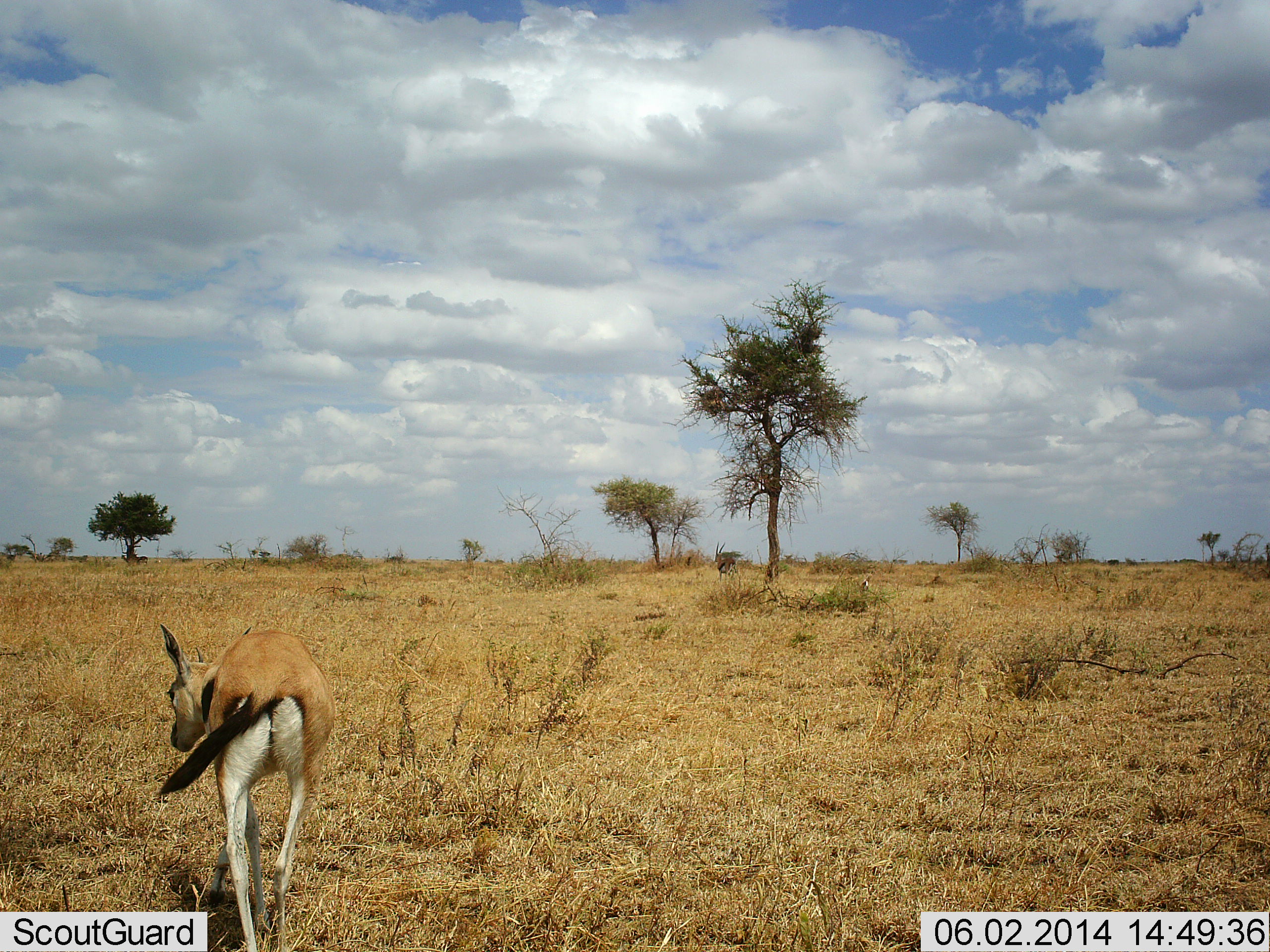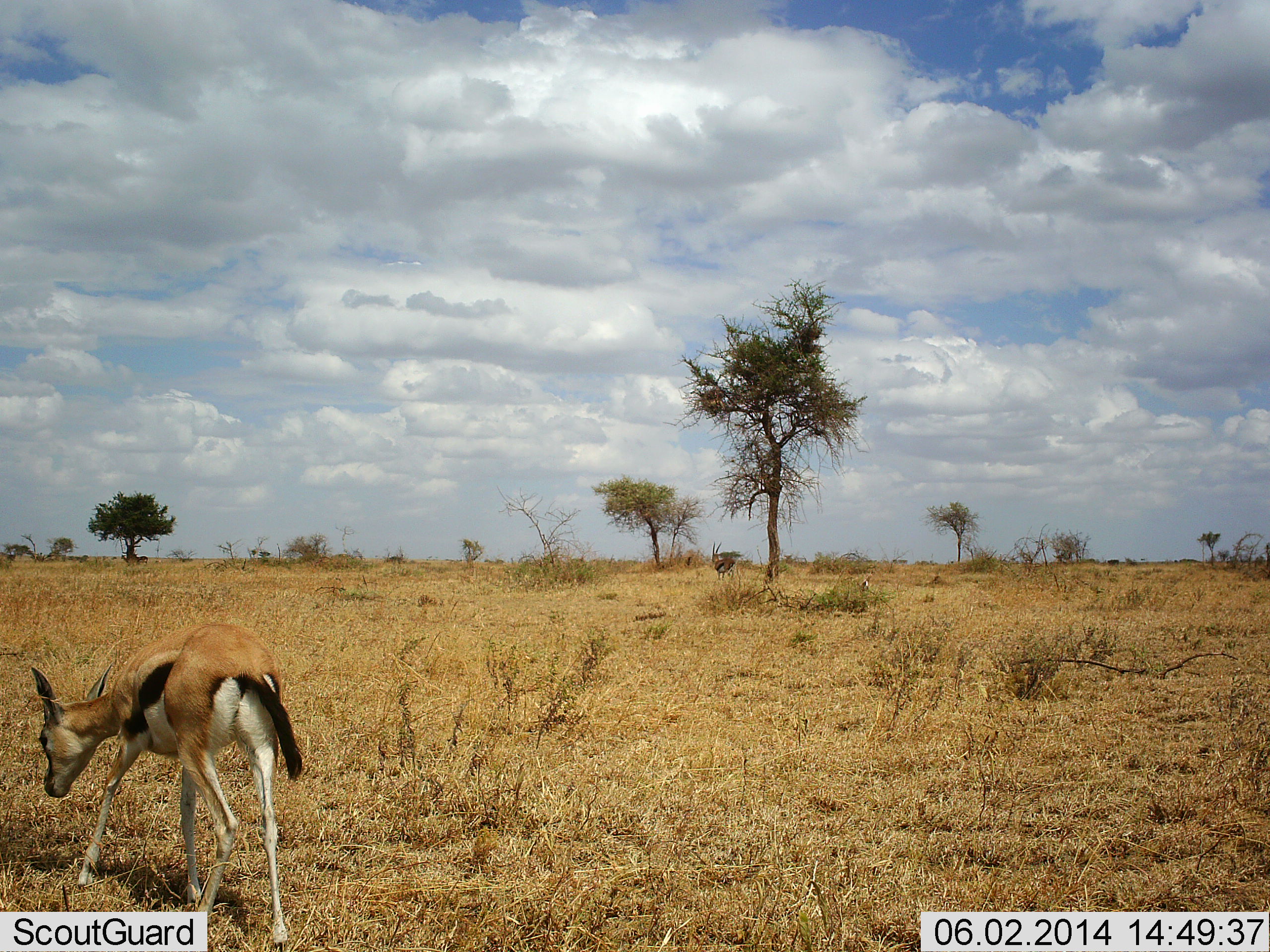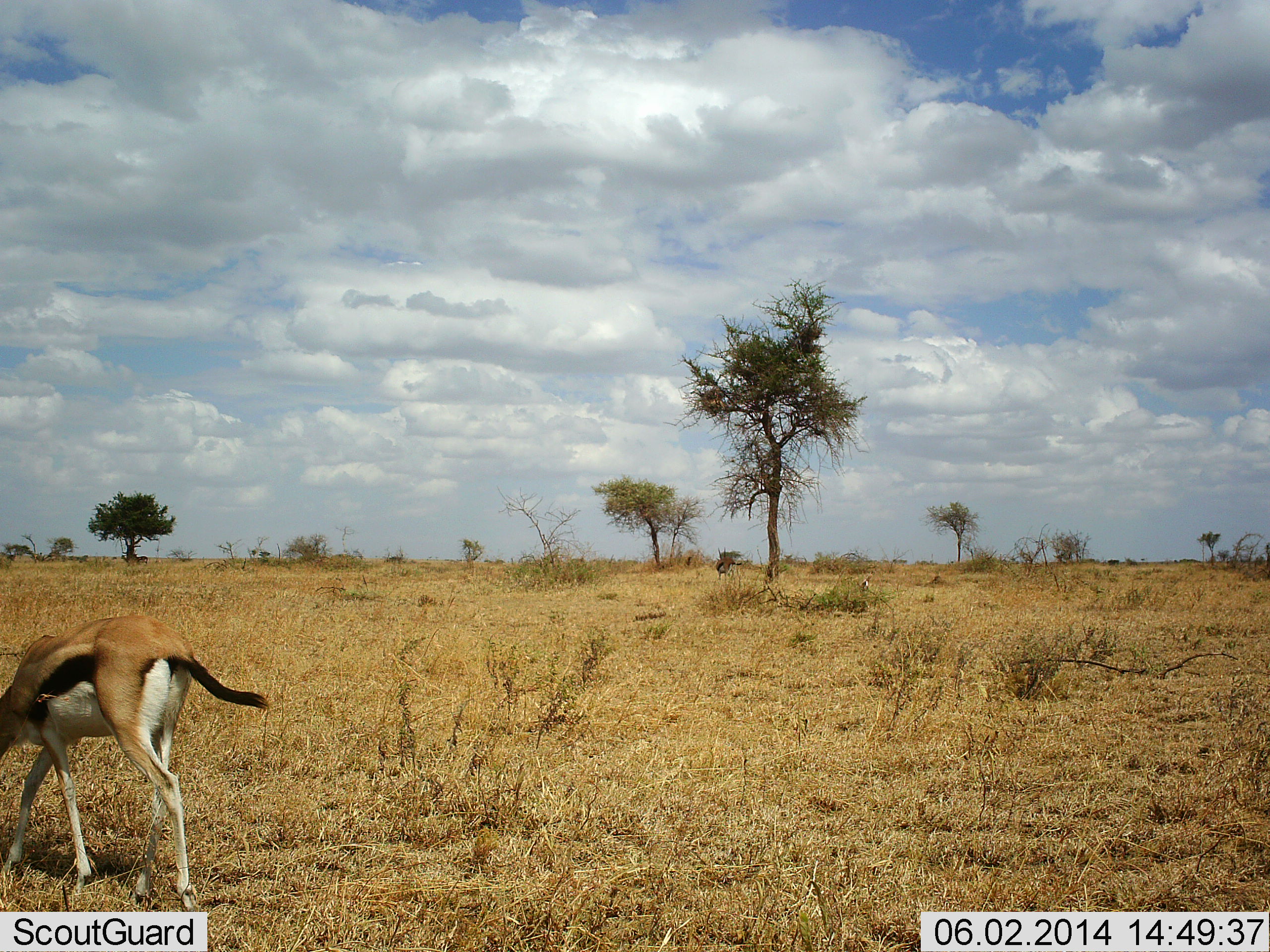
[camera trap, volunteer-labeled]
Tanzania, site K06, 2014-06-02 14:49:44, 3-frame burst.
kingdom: Animalia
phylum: Chordata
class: Mammalia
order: Artiodactyla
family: Bovidae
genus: Eudorcas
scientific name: Eudorcas thomsonii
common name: thomson's gazelle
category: gazellethomsons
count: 1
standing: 30%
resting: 0%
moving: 90%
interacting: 0%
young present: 0%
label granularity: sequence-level